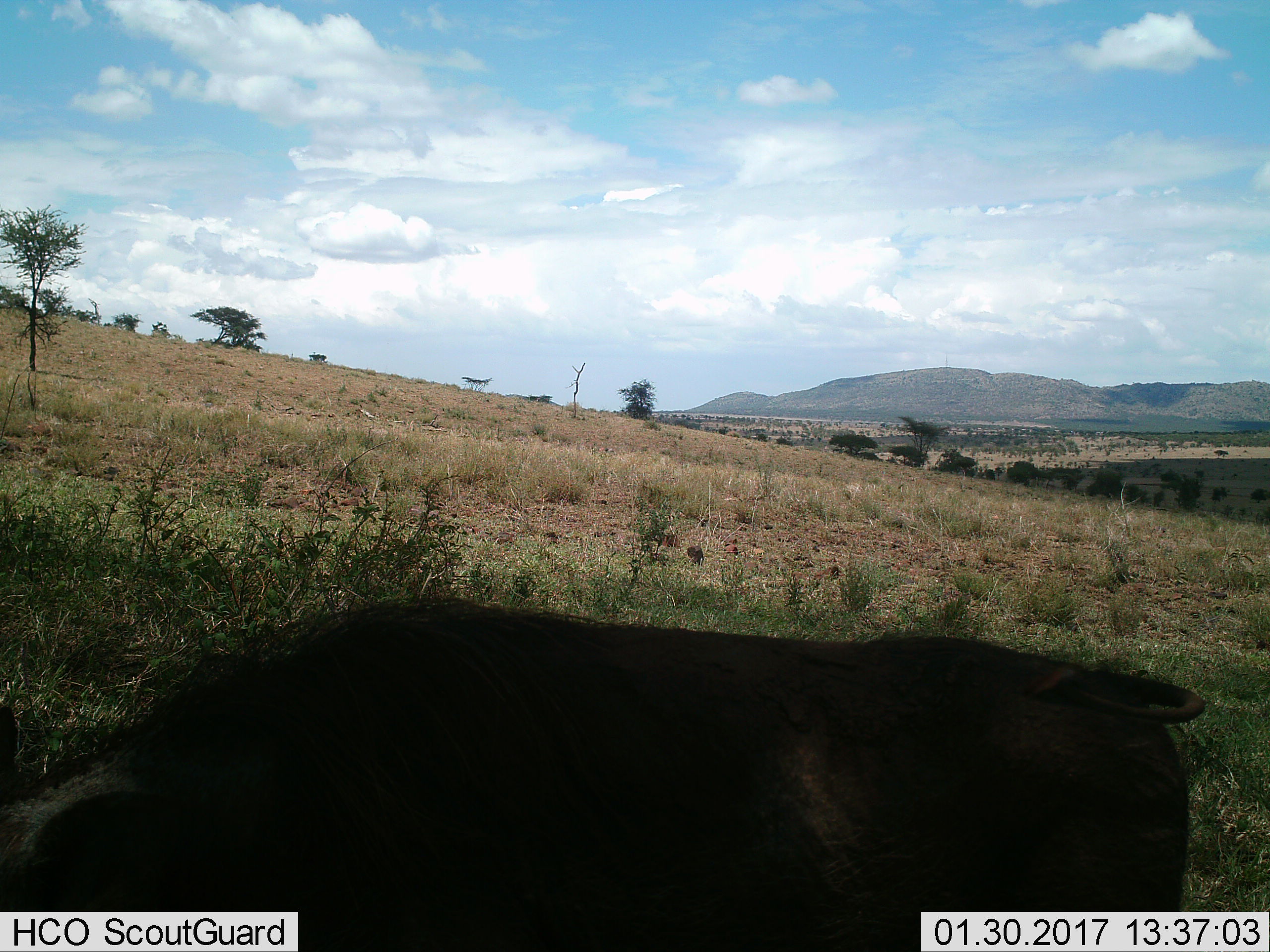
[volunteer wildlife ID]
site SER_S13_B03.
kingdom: Animalia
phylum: Chordata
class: Mammalia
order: Artiodactyla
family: Suidae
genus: Phacochoerus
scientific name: Phacochoerus africanus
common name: warthog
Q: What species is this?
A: Warthog (Phacochoerus africanus).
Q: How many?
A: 1.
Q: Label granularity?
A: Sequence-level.